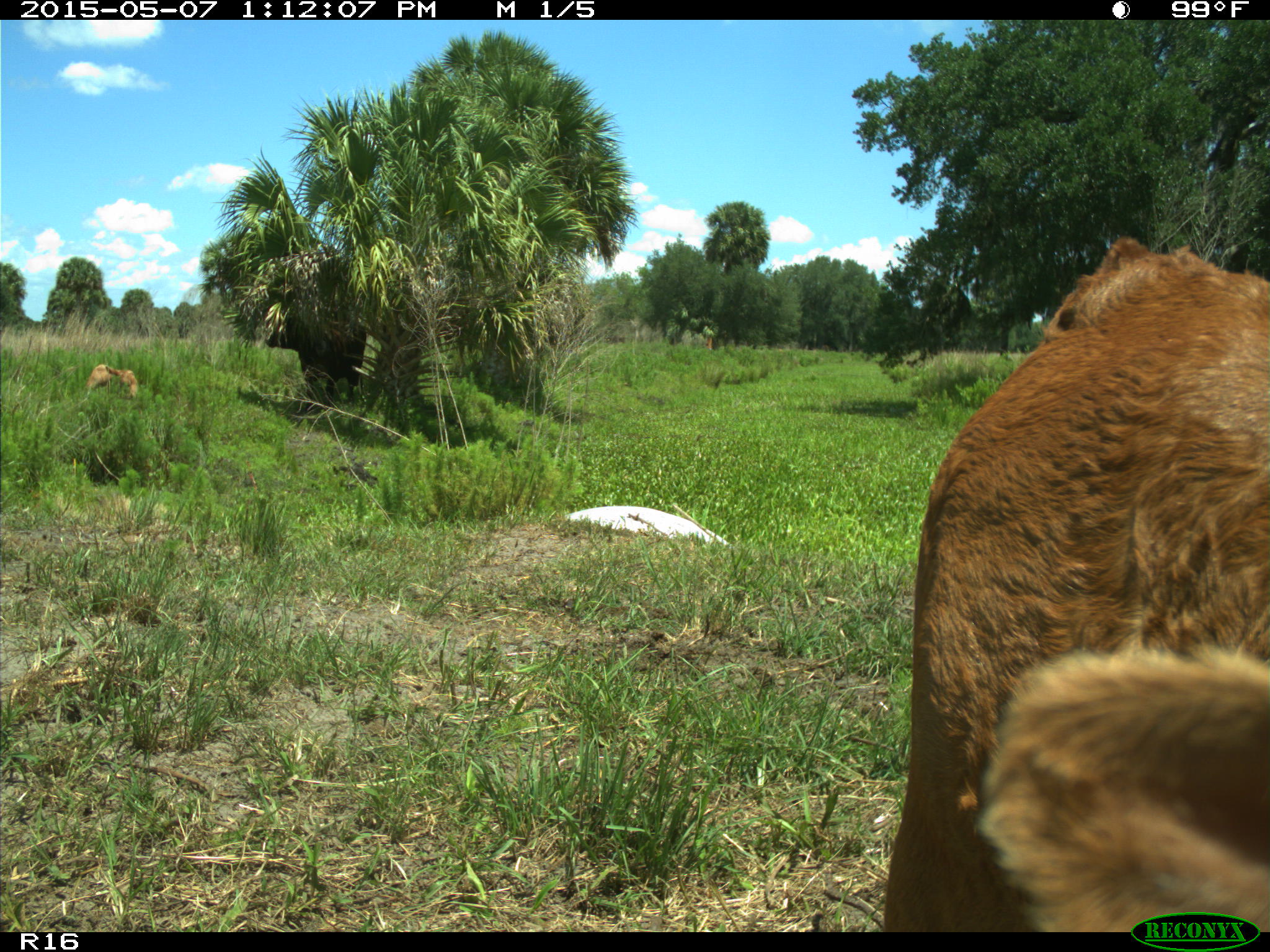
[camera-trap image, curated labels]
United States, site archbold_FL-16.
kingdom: Animalia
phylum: Chordata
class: Mammalia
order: Artiodactyla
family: Bovidae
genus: Bos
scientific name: Bos taurus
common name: domestic cow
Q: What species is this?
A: Bos taurus (domestic cow).